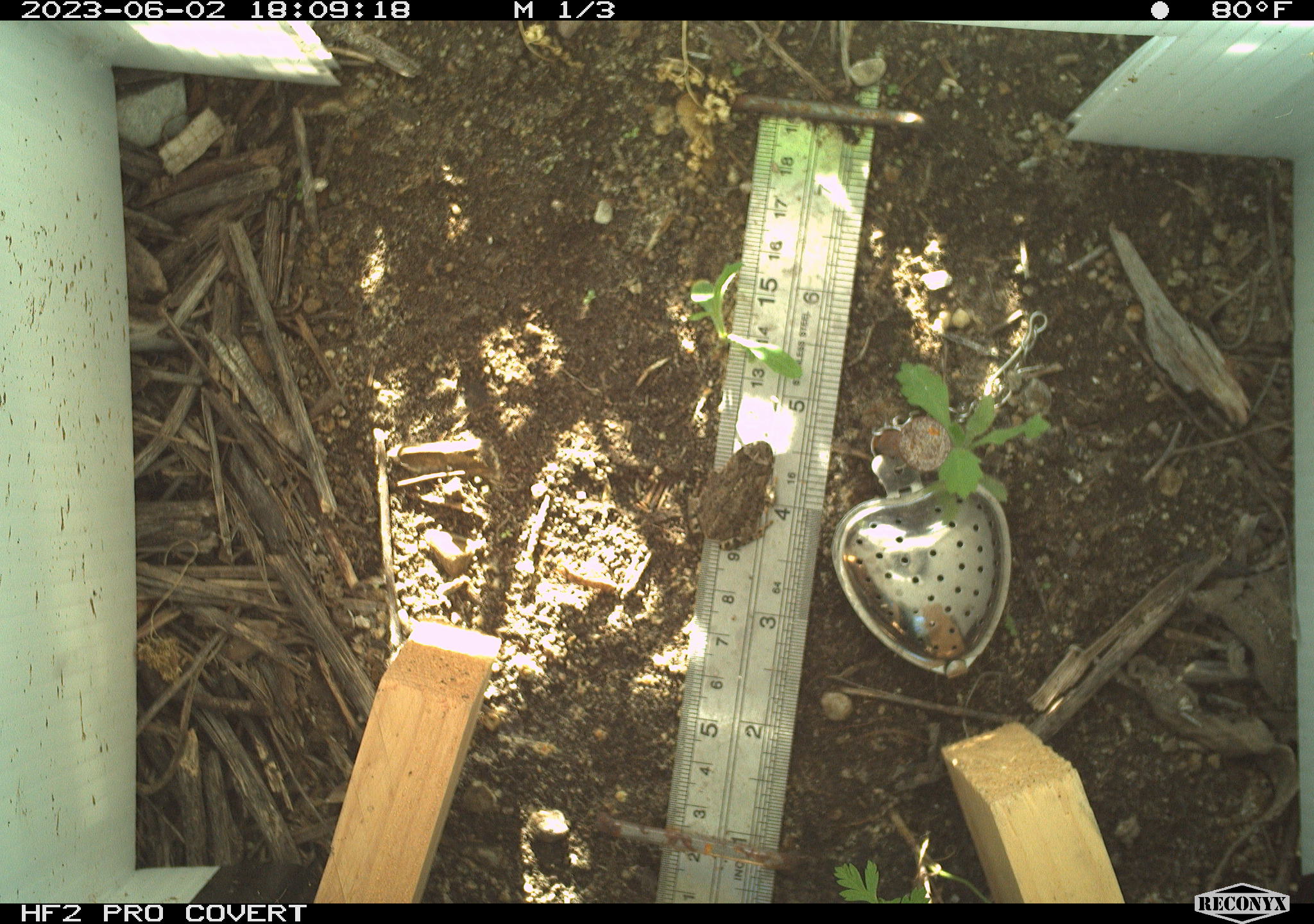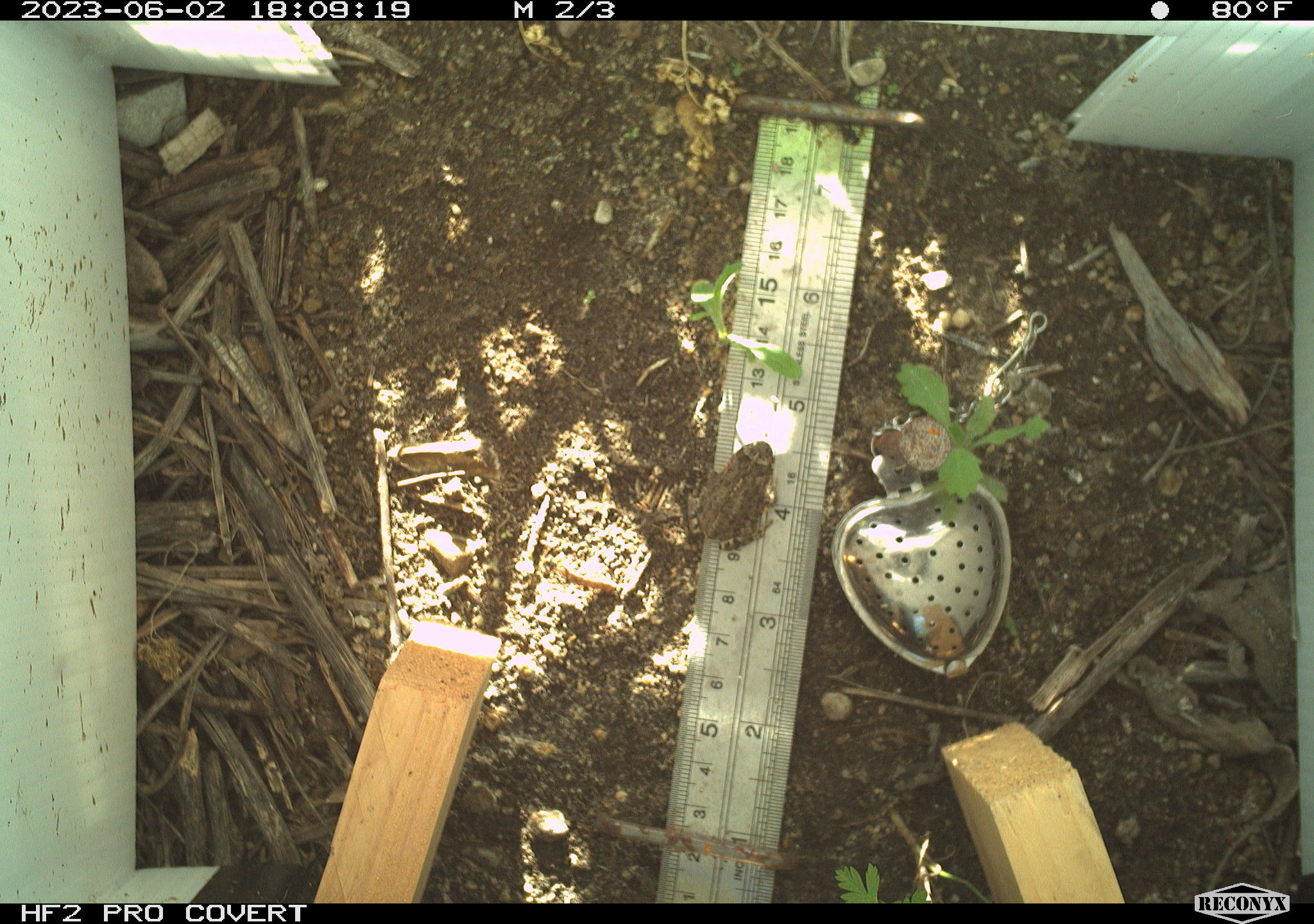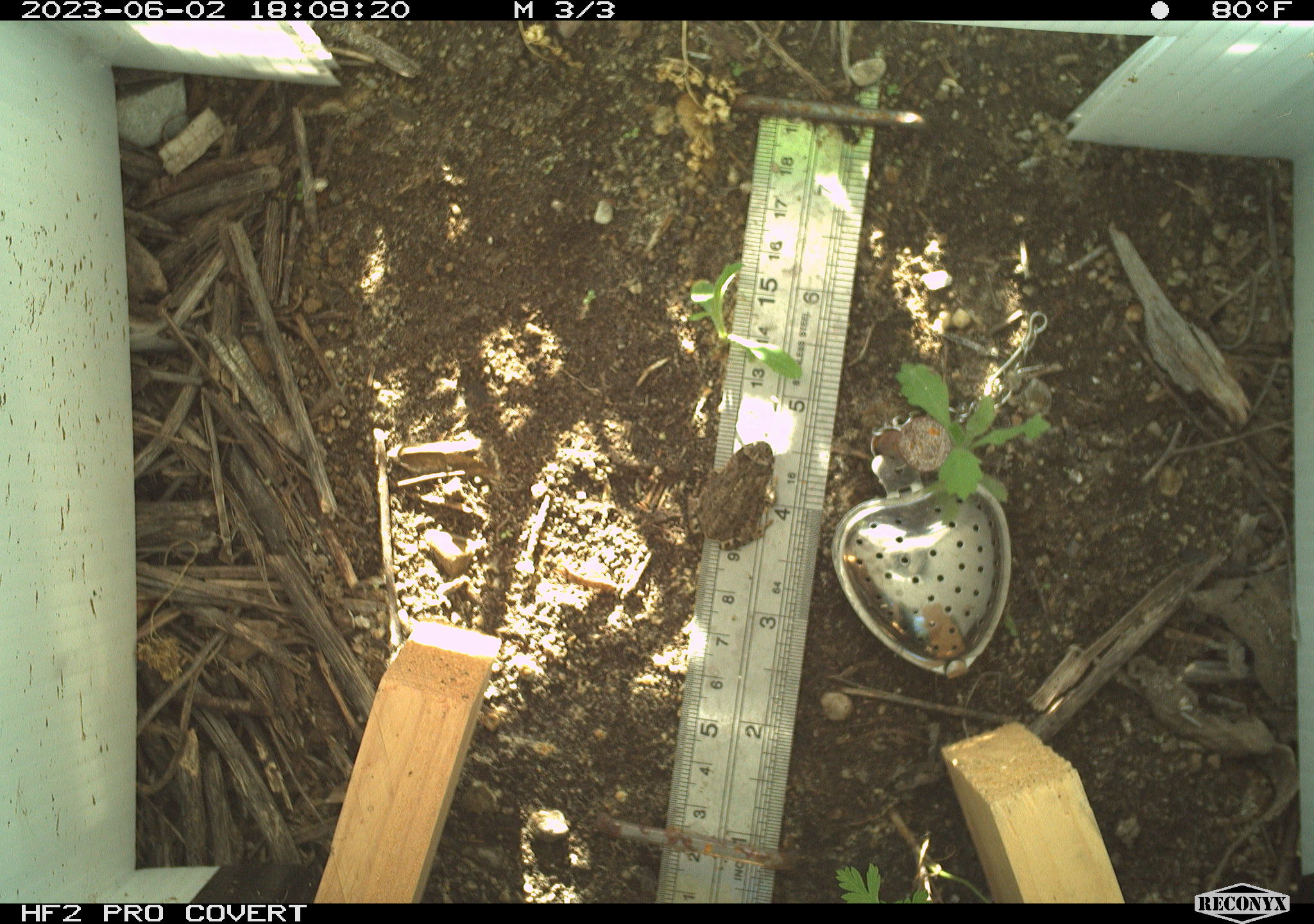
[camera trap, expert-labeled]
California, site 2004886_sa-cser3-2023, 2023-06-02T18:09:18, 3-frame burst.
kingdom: Animalia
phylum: Chordata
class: Amphibia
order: Anura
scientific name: Anura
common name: frogs